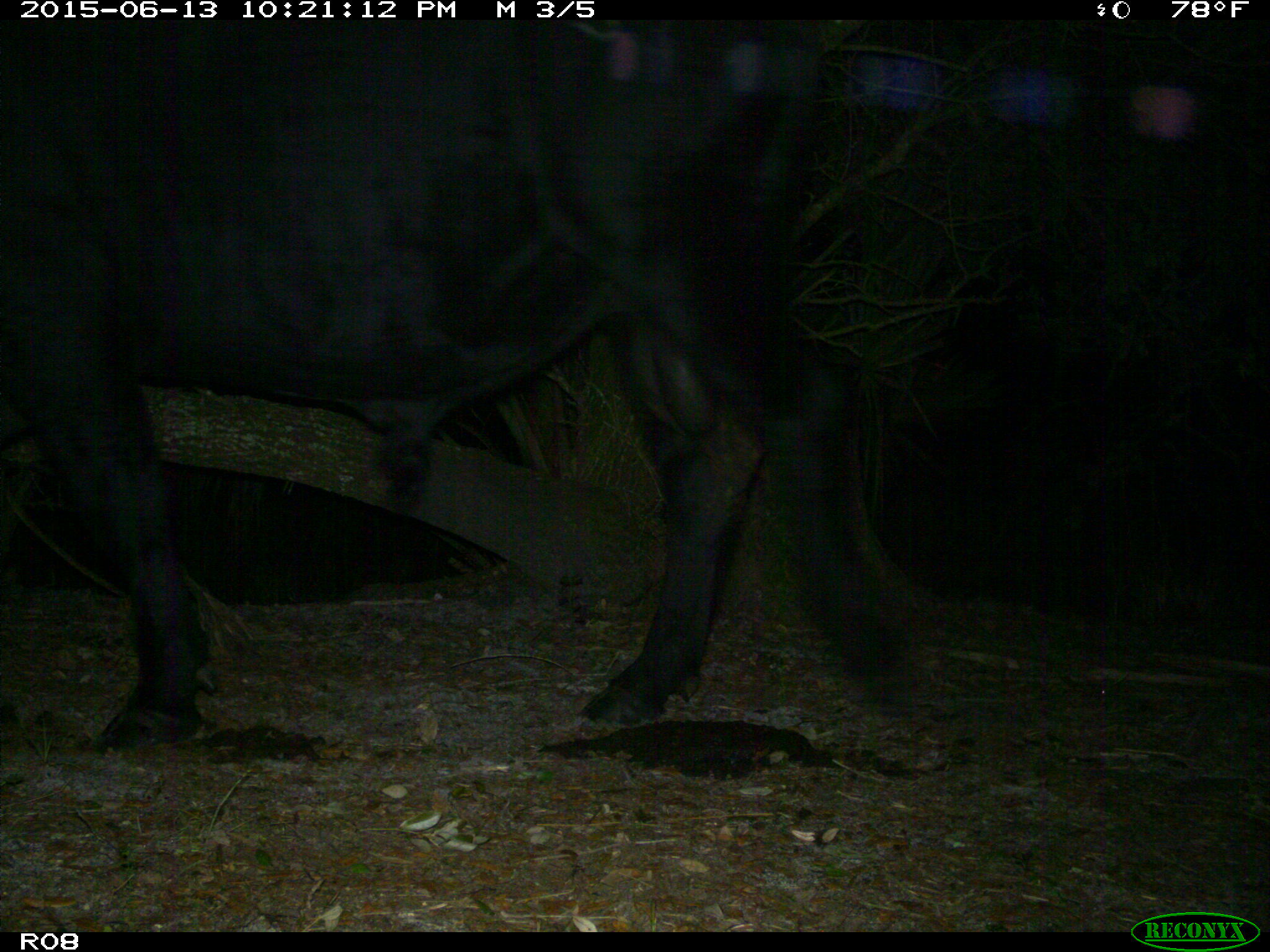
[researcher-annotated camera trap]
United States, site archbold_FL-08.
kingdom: Animalia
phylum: Chordata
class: Mammalia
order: Artiodactyla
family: Bovidae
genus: Bos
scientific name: Bos taurus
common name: domestic cow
Bos taurus (domestic cow).